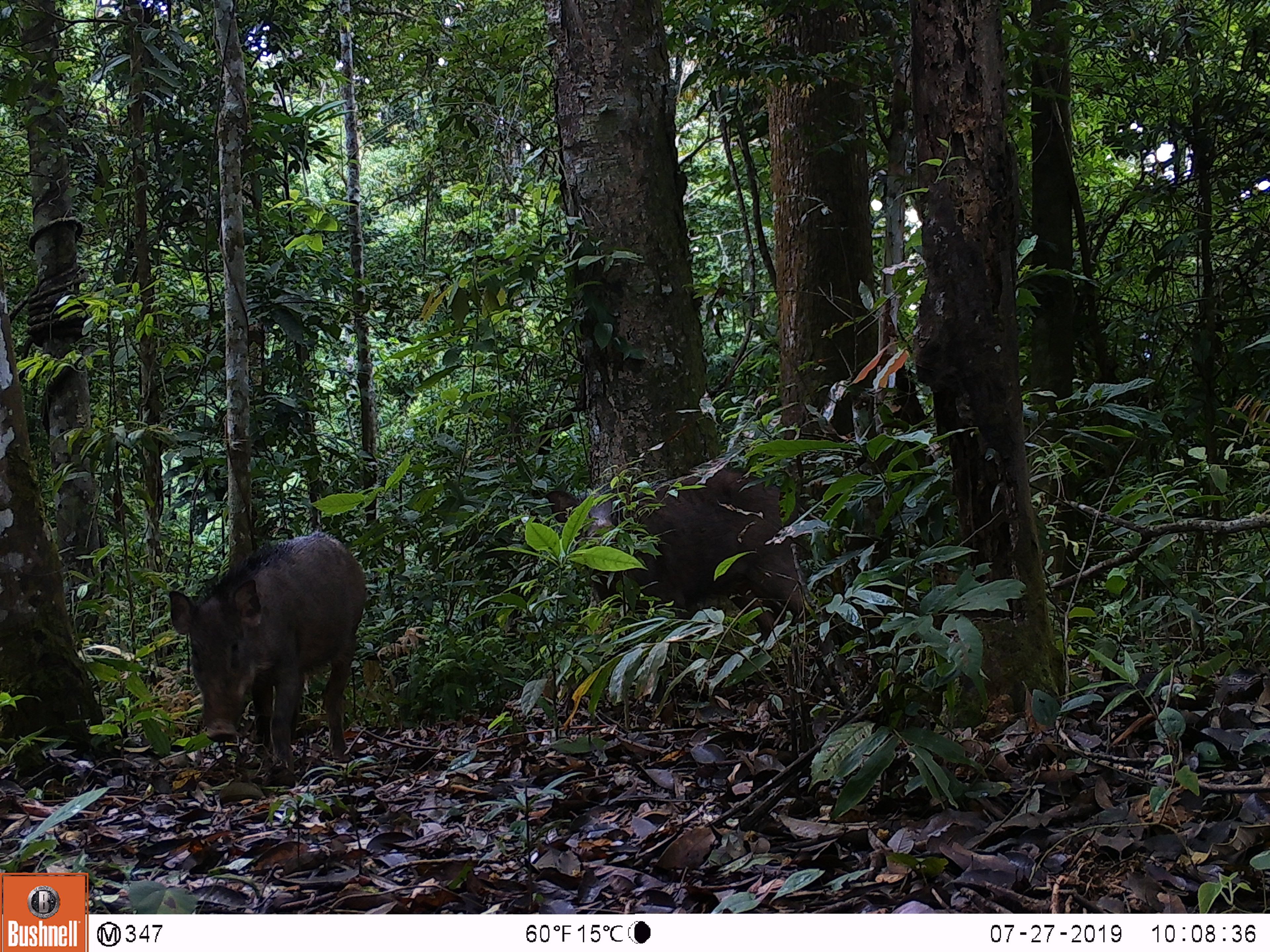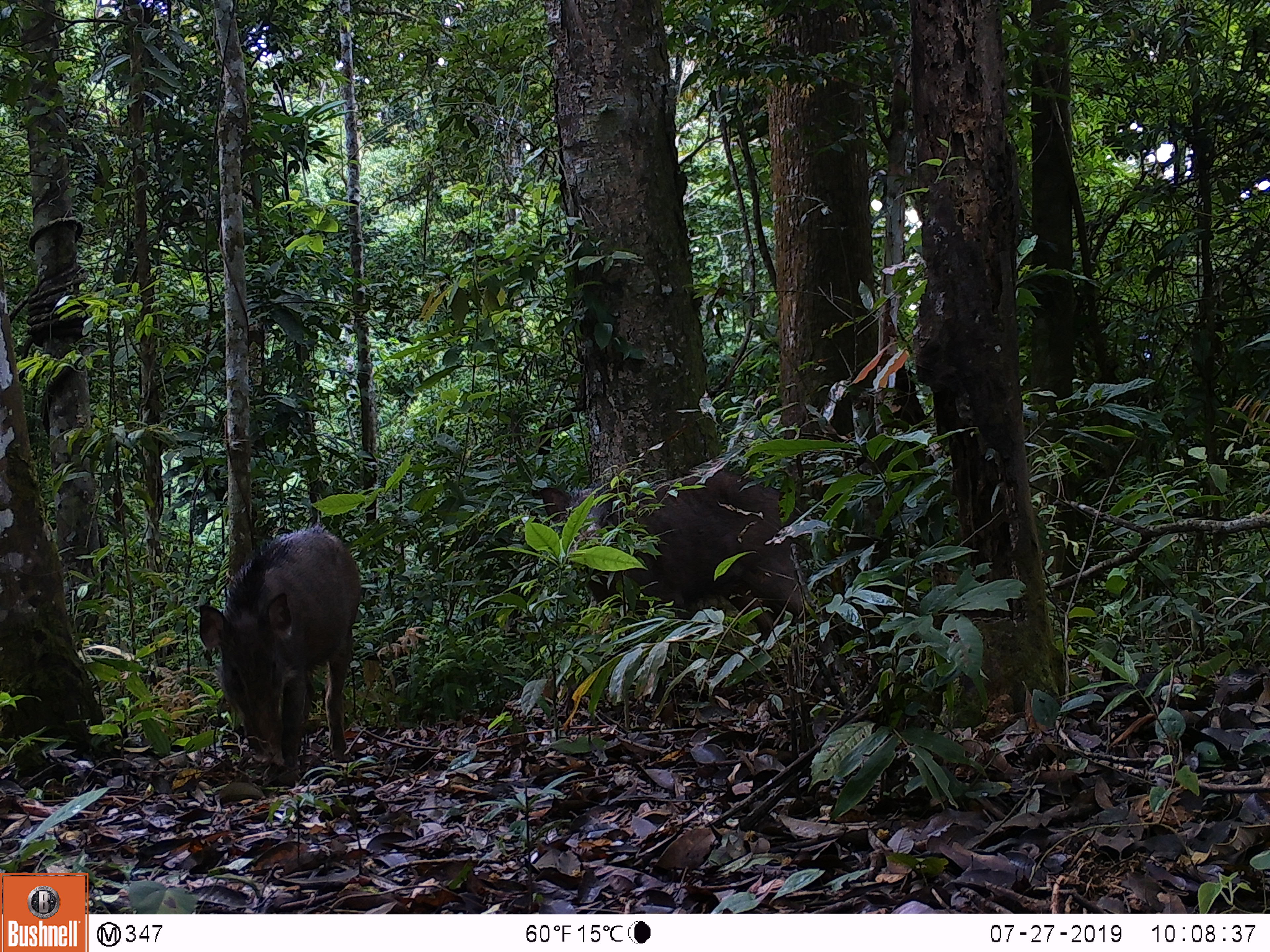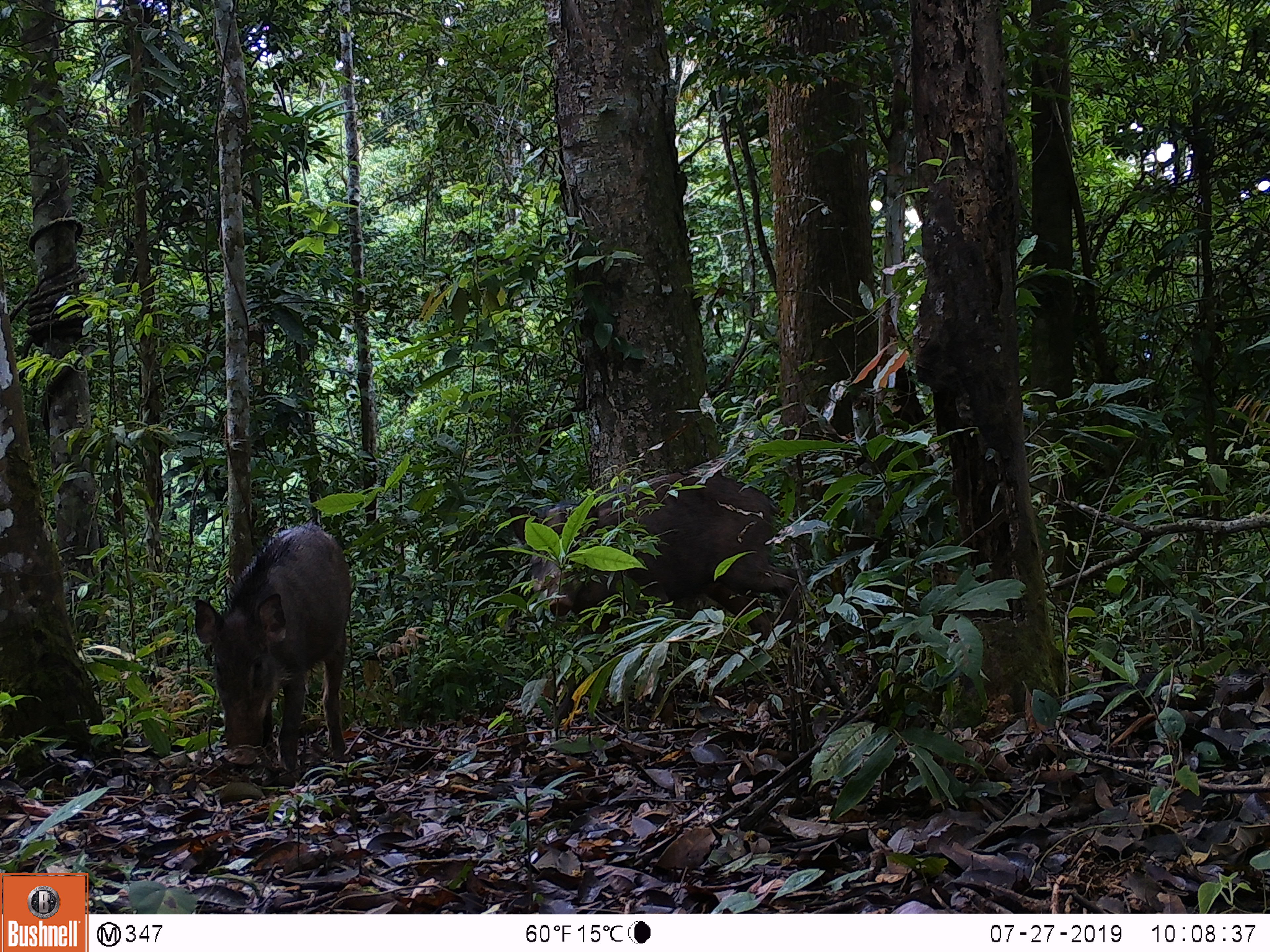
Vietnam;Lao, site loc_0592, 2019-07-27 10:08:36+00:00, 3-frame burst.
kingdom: Animalia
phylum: Chordata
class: Mammalia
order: Artiodactyla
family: Suidae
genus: Sus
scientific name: Sus scrofa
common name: eurasian wild pig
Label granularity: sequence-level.